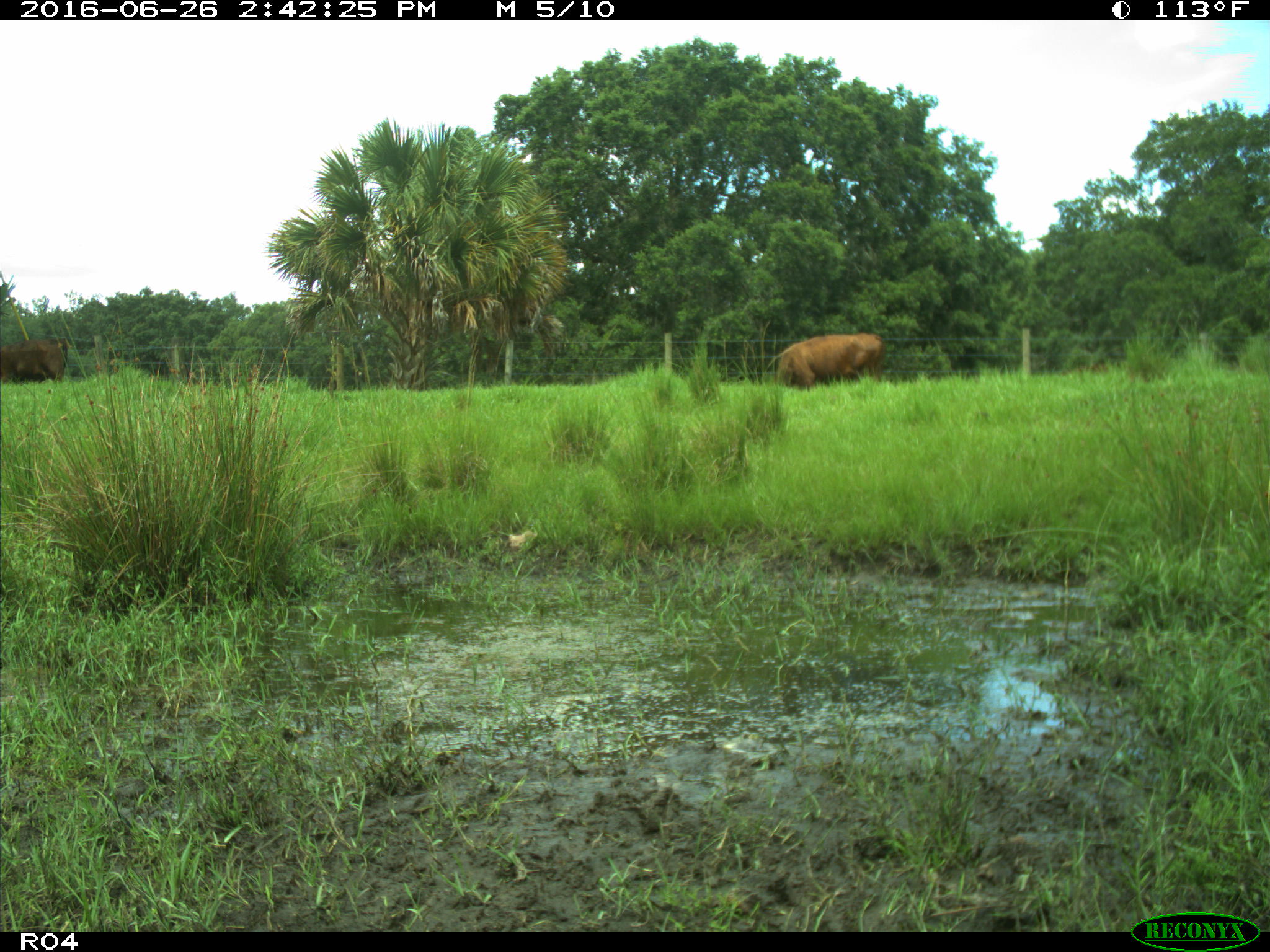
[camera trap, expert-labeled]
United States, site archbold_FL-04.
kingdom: Animalia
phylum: Chordata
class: Mammalia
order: Artiodactyla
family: Bovidae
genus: Bos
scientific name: Bos taurus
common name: domestic cow